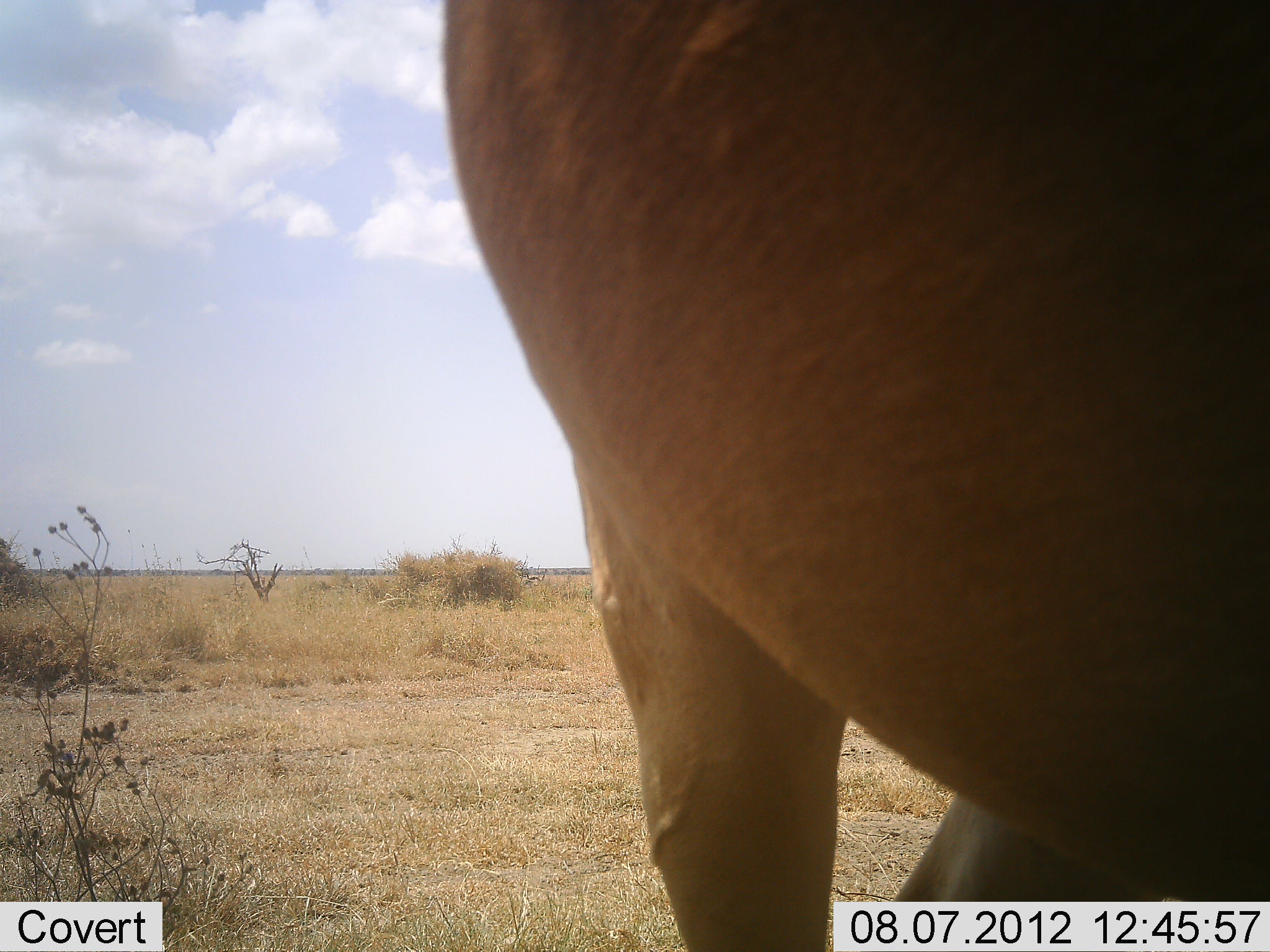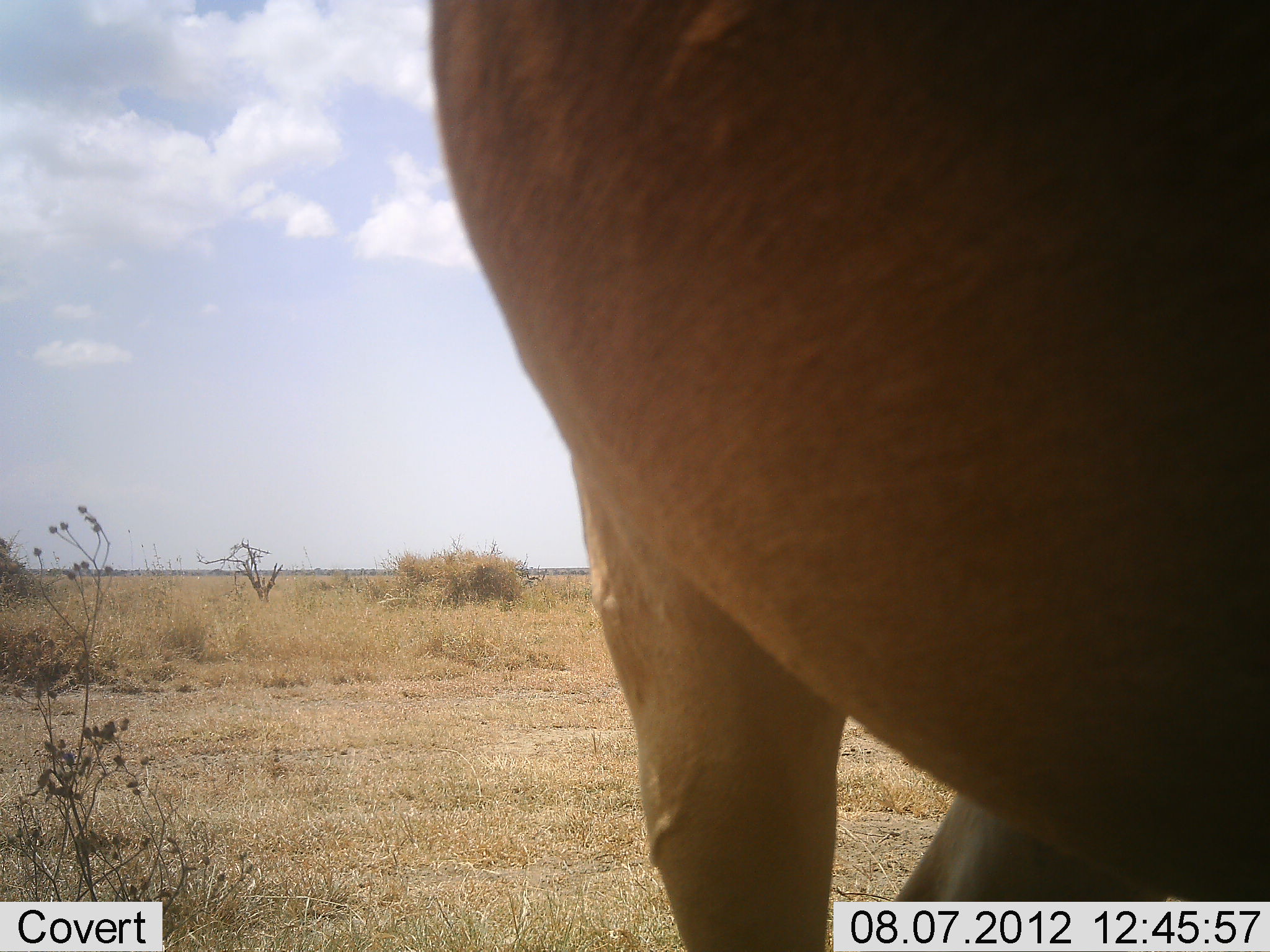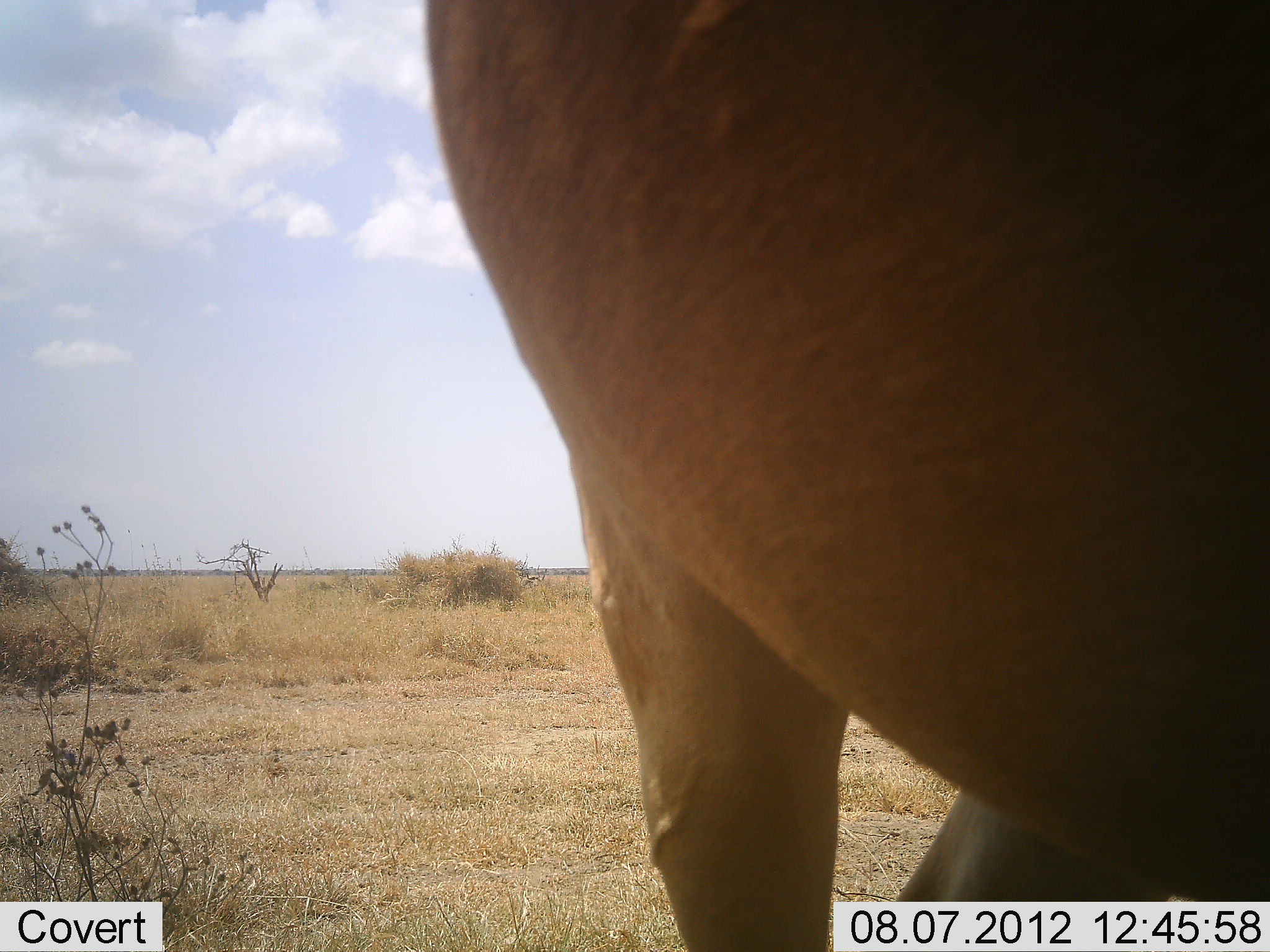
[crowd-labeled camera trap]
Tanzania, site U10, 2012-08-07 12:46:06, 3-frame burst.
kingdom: Animalia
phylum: Chordata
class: Mammalia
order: Artiodactyla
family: Bovidae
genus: Alcelaphus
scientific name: Alcelaphus buselaphus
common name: hartebeest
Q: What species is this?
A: Hartebeest (Alcelaphus buselaphus).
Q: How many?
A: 1.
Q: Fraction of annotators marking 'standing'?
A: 100%.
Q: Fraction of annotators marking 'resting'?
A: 0%.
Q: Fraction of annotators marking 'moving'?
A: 0%.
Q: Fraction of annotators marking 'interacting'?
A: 0%.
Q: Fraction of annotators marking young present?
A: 0%.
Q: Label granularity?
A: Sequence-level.